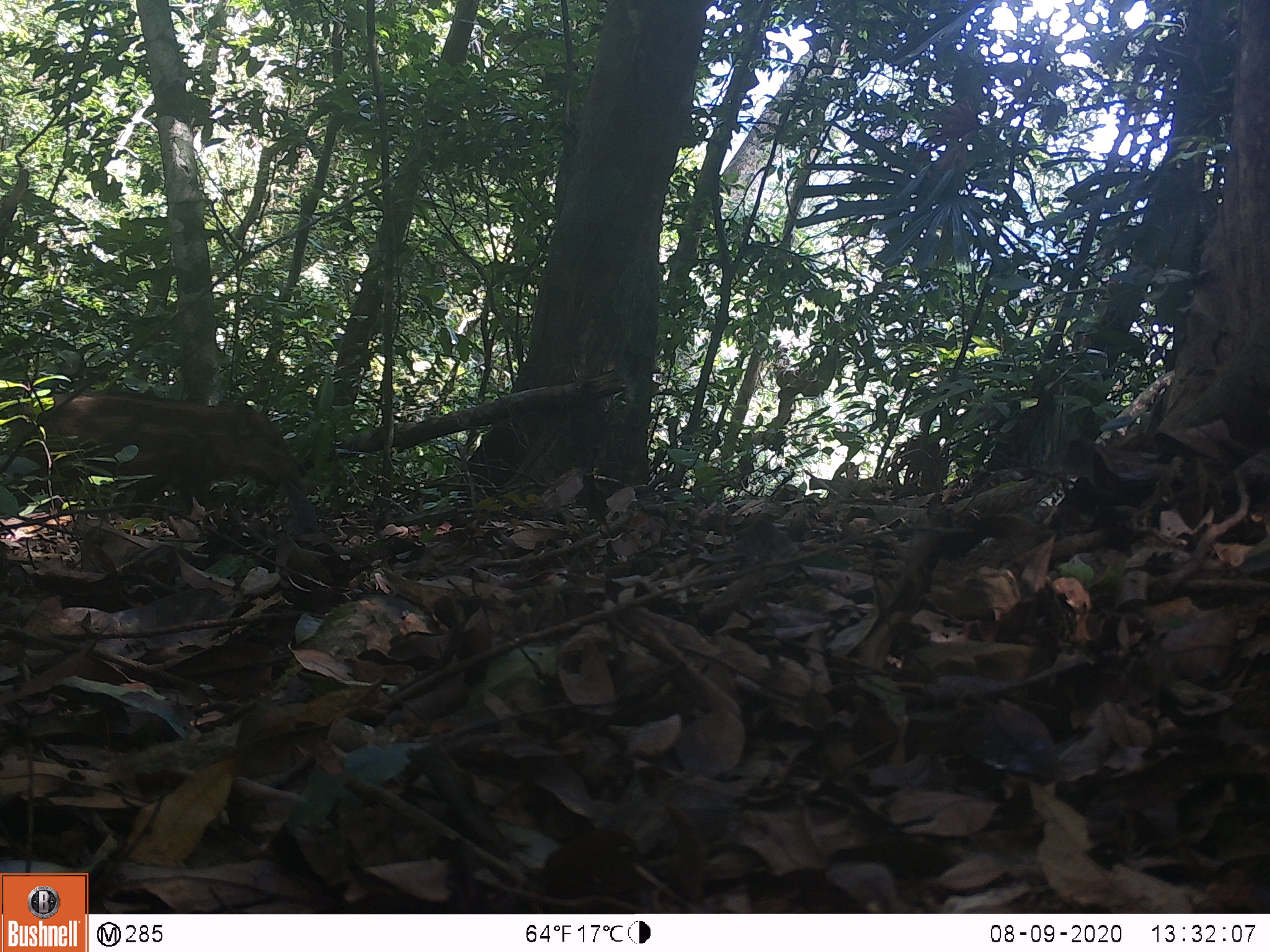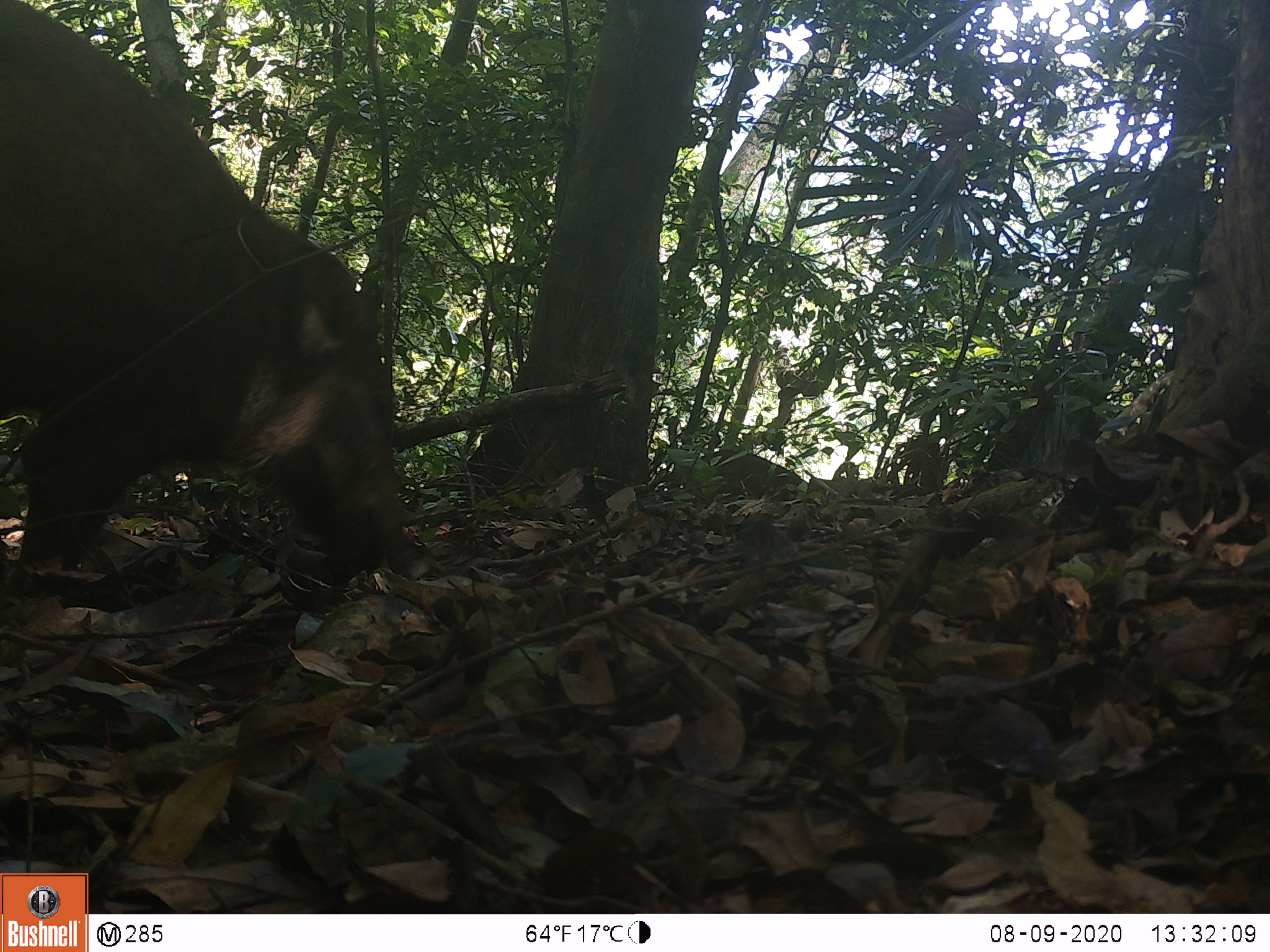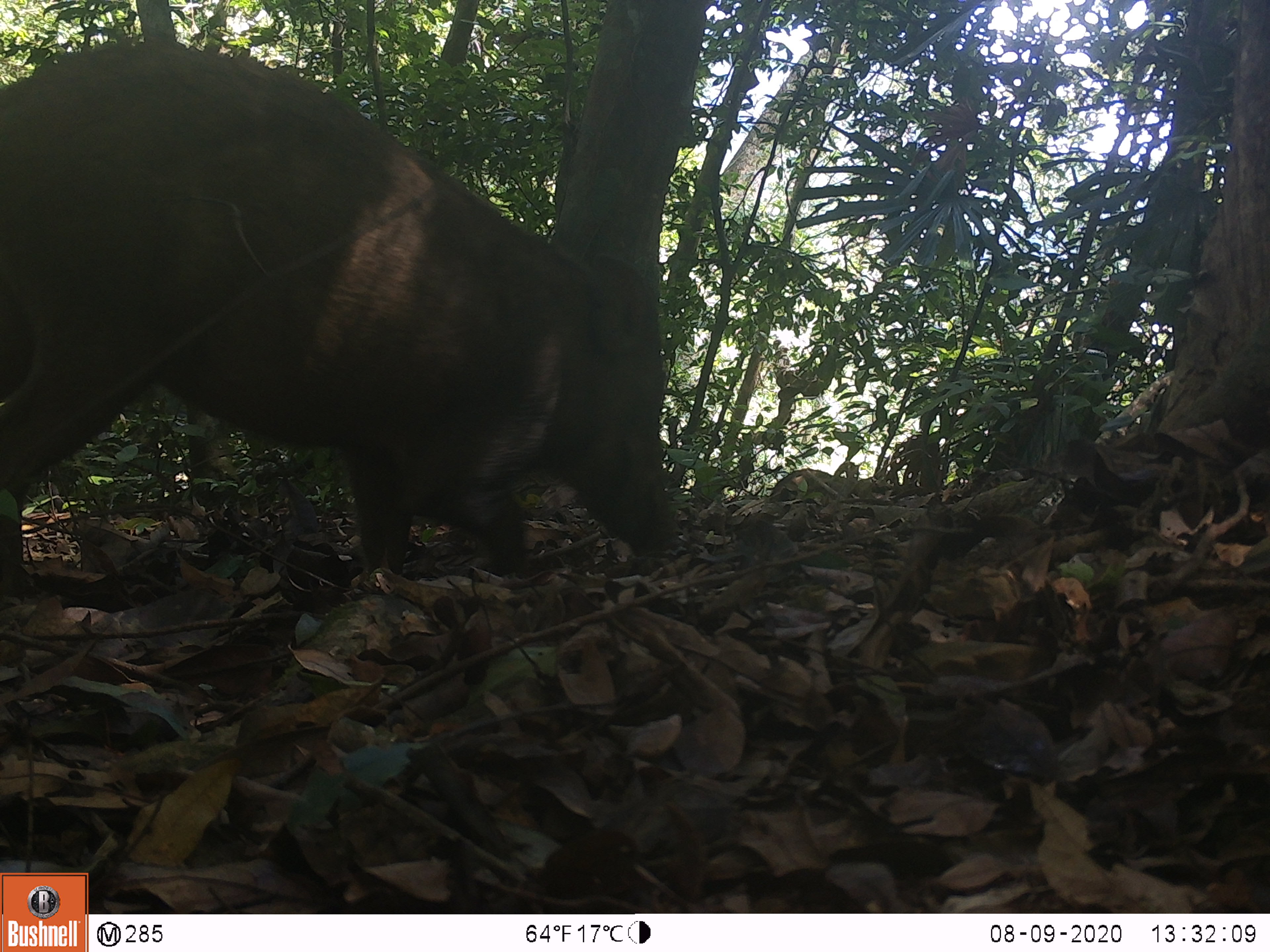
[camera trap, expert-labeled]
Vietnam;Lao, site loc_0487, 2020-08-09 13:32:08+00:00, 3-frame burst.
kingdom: Animalia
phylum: Chordata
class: Mammalia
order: Artiodactyla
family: Suidae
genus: Sus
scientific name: Sus scrofa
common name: eurasian wild pig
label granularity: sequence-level